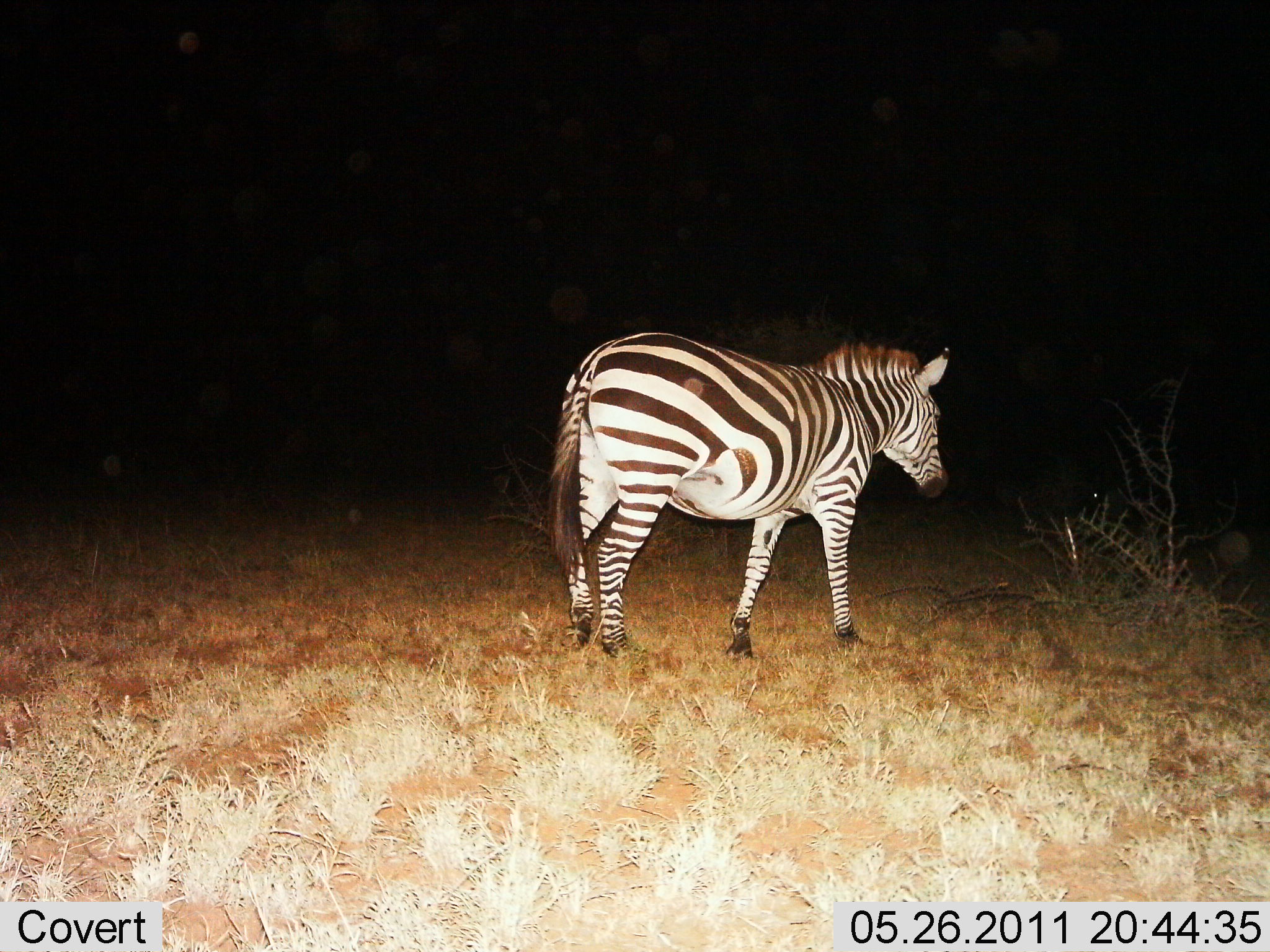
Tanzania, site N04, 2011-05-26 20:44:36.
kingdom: Animalia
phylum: Chordata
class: Mammalia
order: Perissodactyla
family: Equidae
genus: Equus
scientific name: Equus quagga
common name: plains zebra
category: zebra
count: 1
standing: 45%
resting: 0%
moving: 55%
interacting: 0%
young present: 0%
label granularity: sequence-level